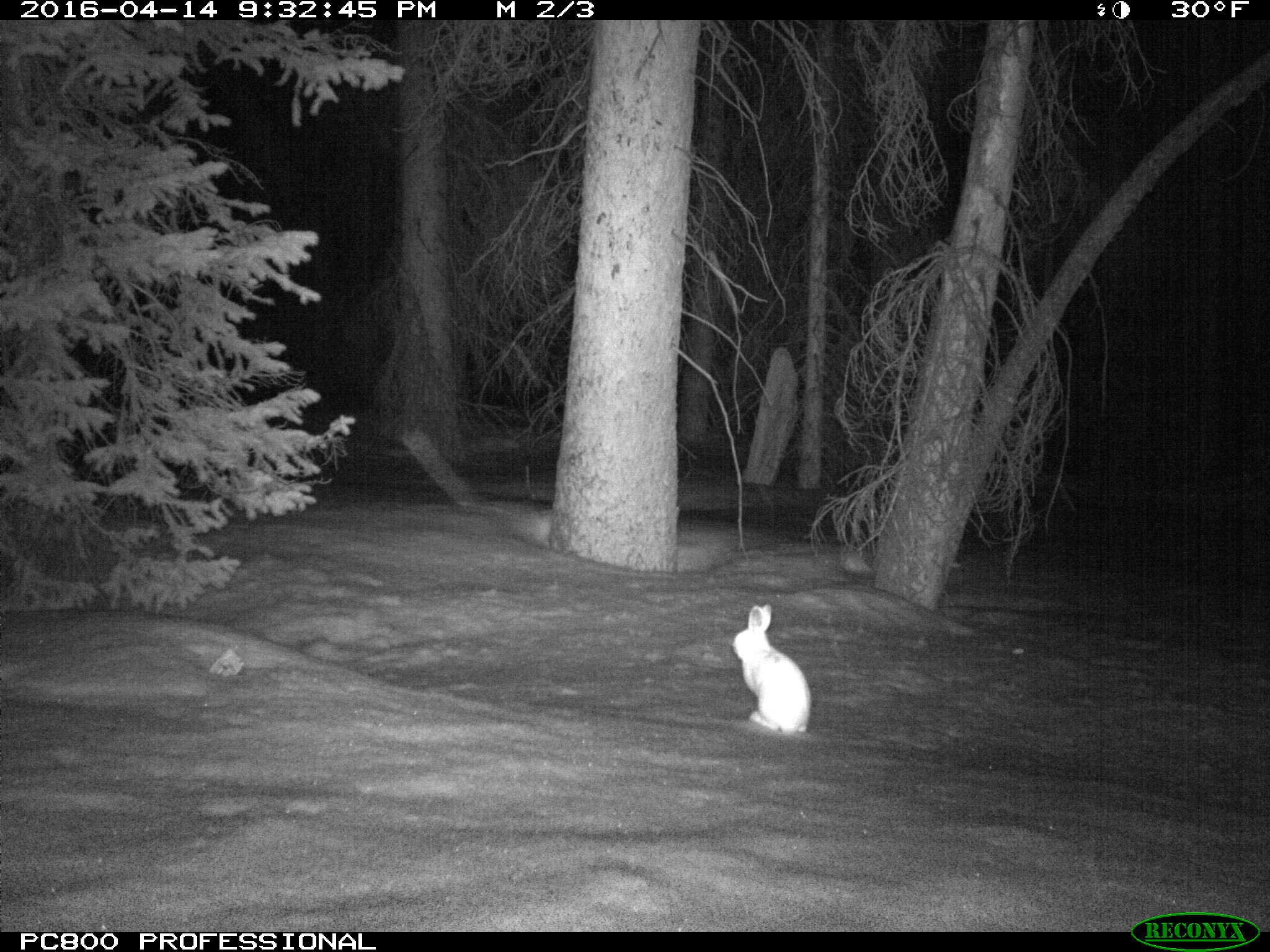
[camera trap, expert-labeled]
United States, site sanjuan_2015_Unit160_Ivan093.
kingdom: Animalia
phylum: Chordata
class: Mammalia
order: Lagomorpha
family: Leporidae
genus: Lepus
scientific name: Lepus americanus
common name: snowshoe hare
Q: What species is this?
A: Lepus americanus (snowshoe hare).